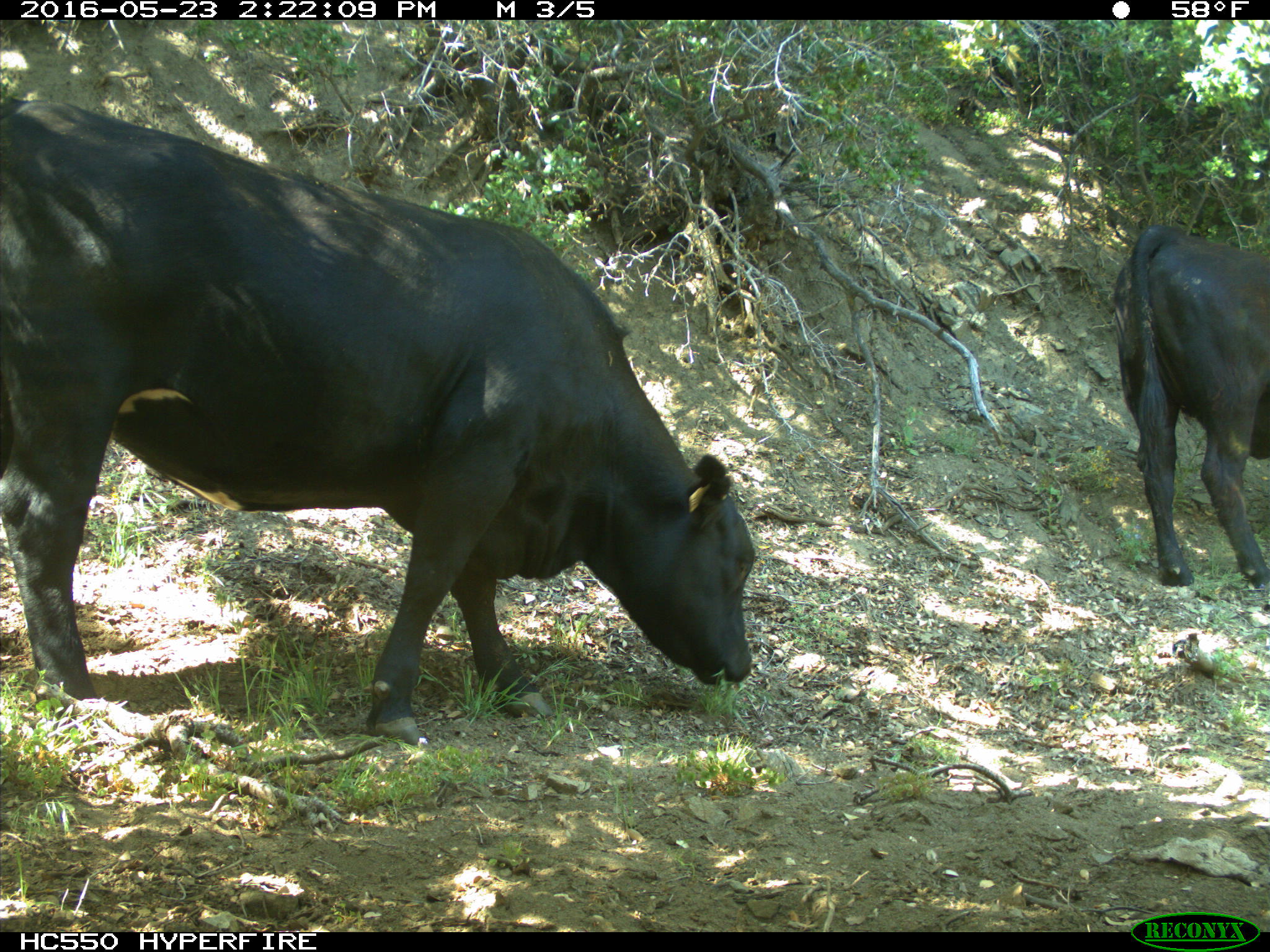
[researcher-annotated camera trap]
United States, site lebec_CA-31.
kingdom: Animalia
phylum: Chordata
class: Mammalia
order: Artiodactyla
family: Bovidae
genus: Bos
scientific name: Bos taurus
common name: domestic cow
Bos taurus (domestic cow).